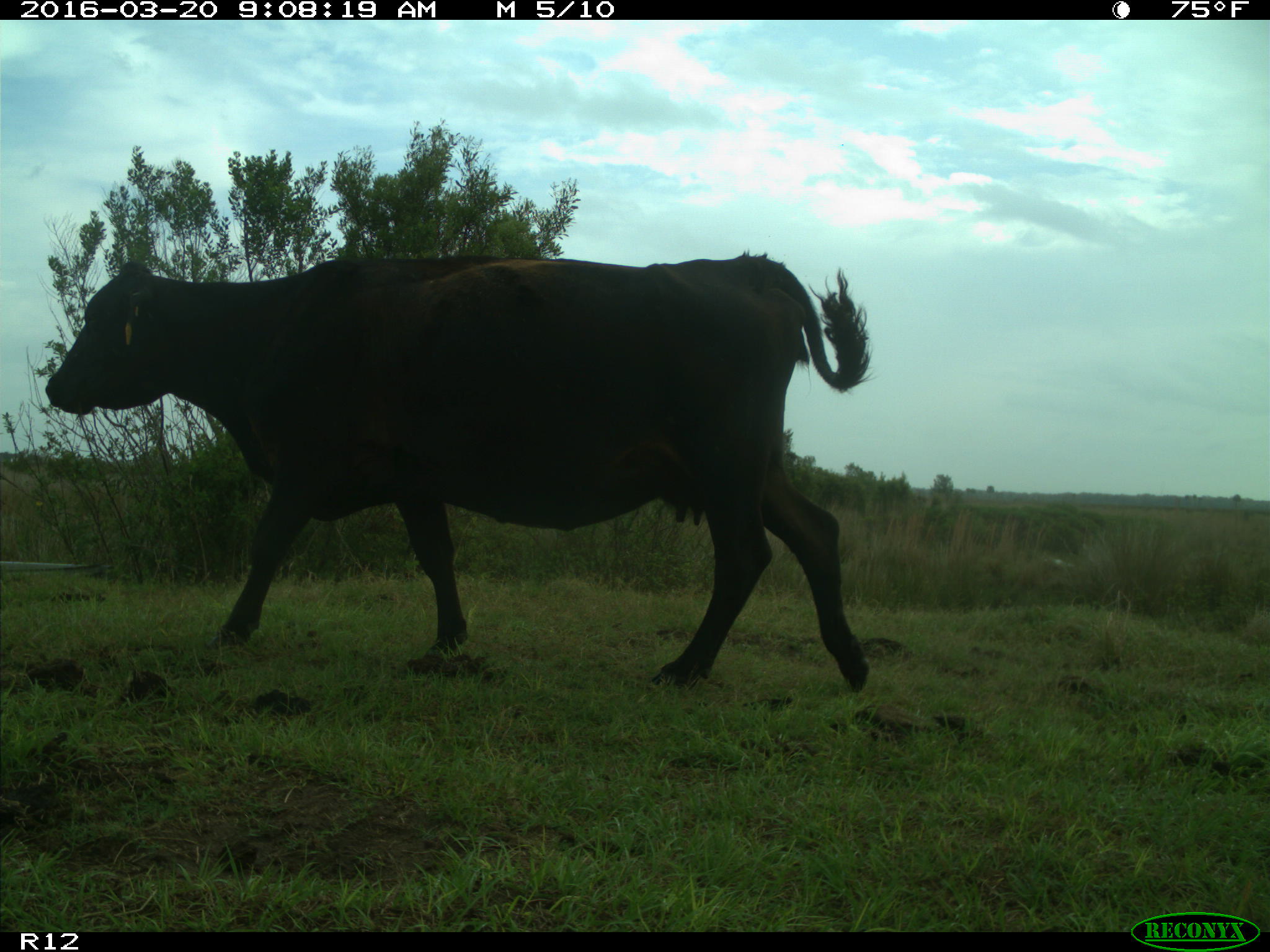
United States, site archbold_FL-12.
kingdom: Animalia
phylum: Chordata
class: Mammalia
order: Artiodactyla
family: Bovidae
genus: Bos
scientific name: Bos taurus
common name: domestic cow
Bos taurus (domestic cow).